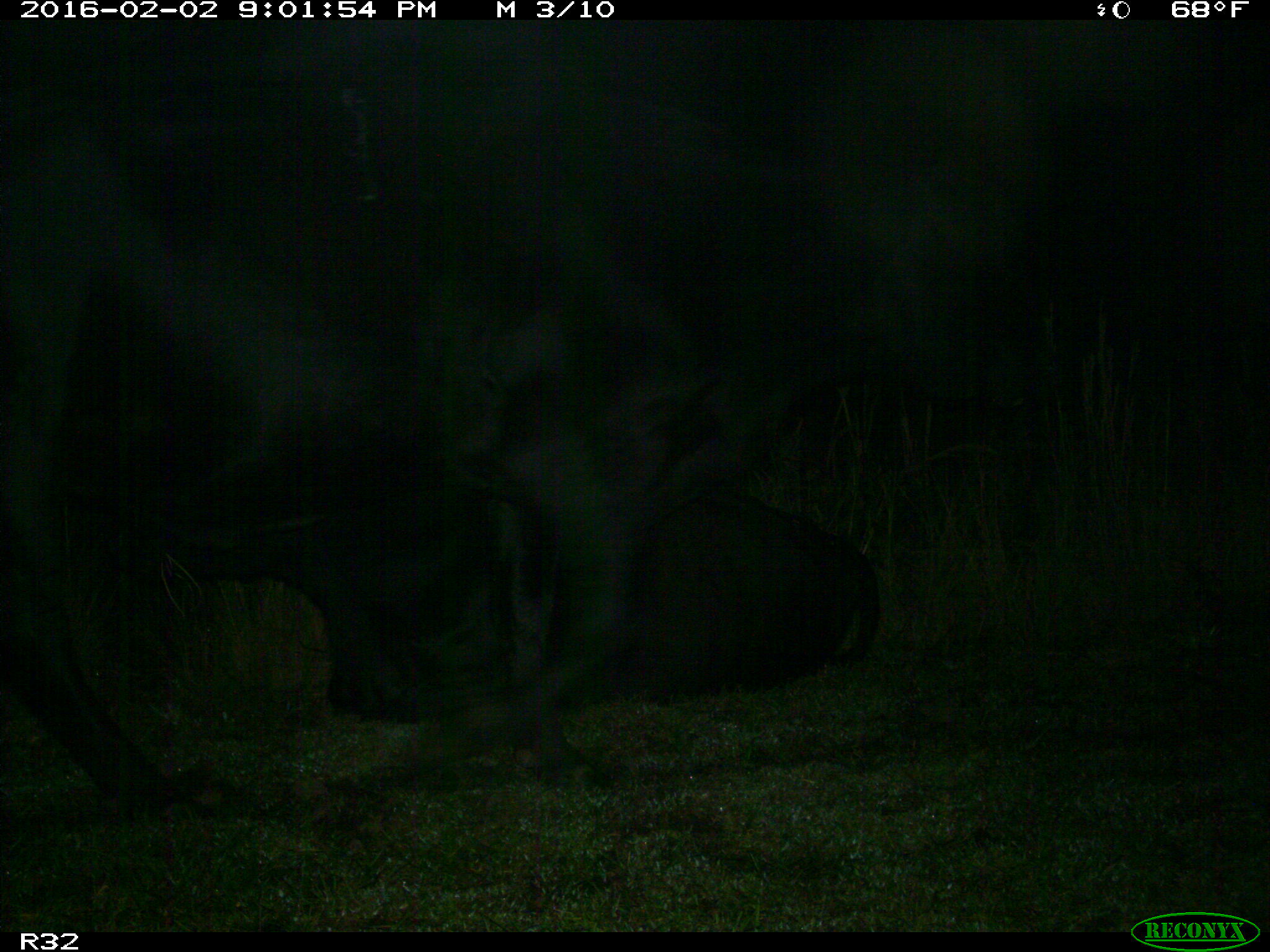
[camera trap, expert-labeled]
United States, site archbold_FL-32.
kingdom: Animalia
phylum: Chordata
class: Mammalia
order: Artiodactyla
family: Bovidae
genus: Bos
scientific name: Bos taurus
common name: domestic cow